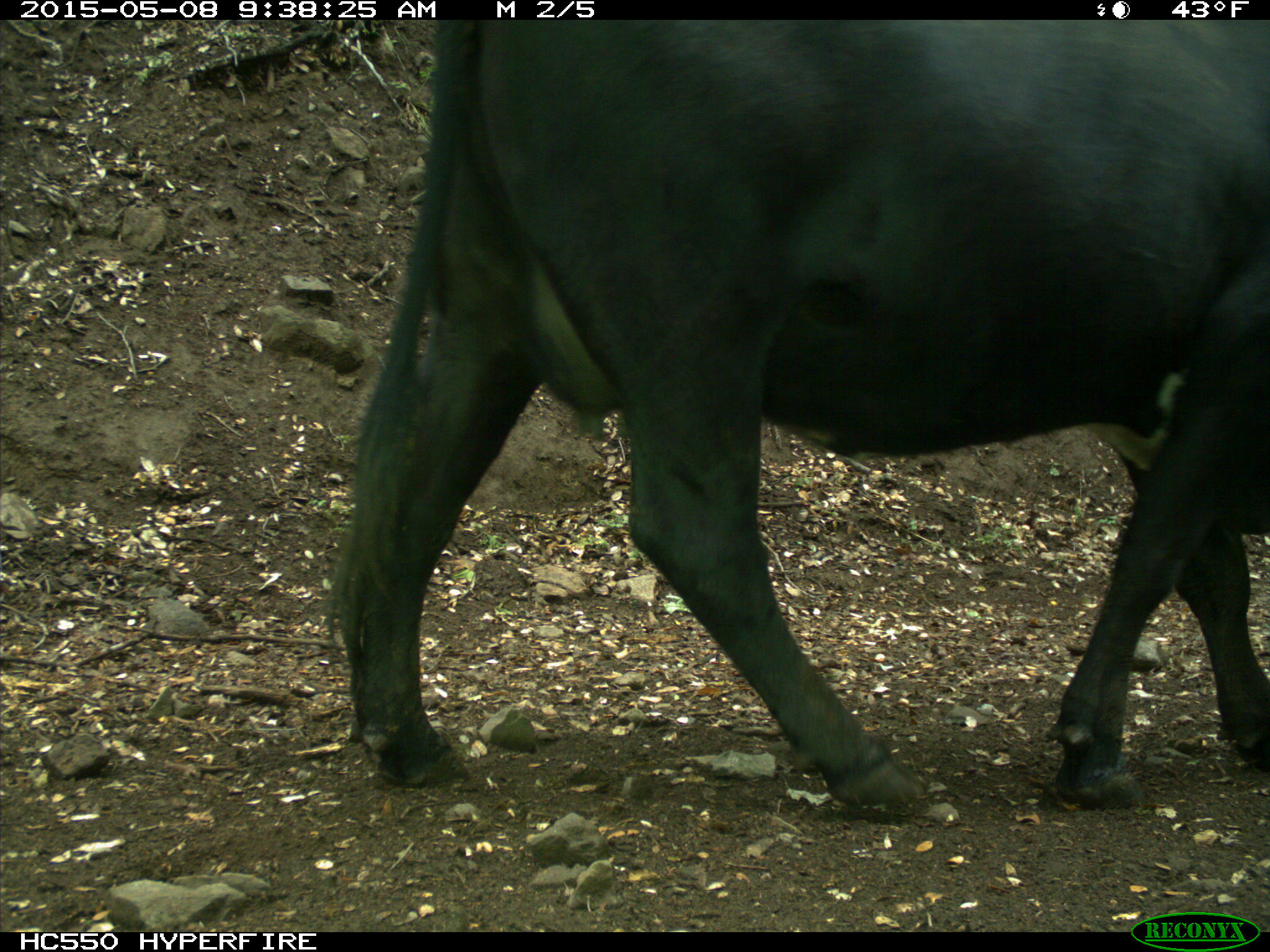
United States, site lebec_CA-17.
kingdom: Animalia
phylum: Chordata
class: Mammalia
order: Artiodactyla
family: Bovidae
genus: Bos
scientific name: Bos taurus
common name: domestic cow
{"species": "Bos taurus (domestic cow)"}